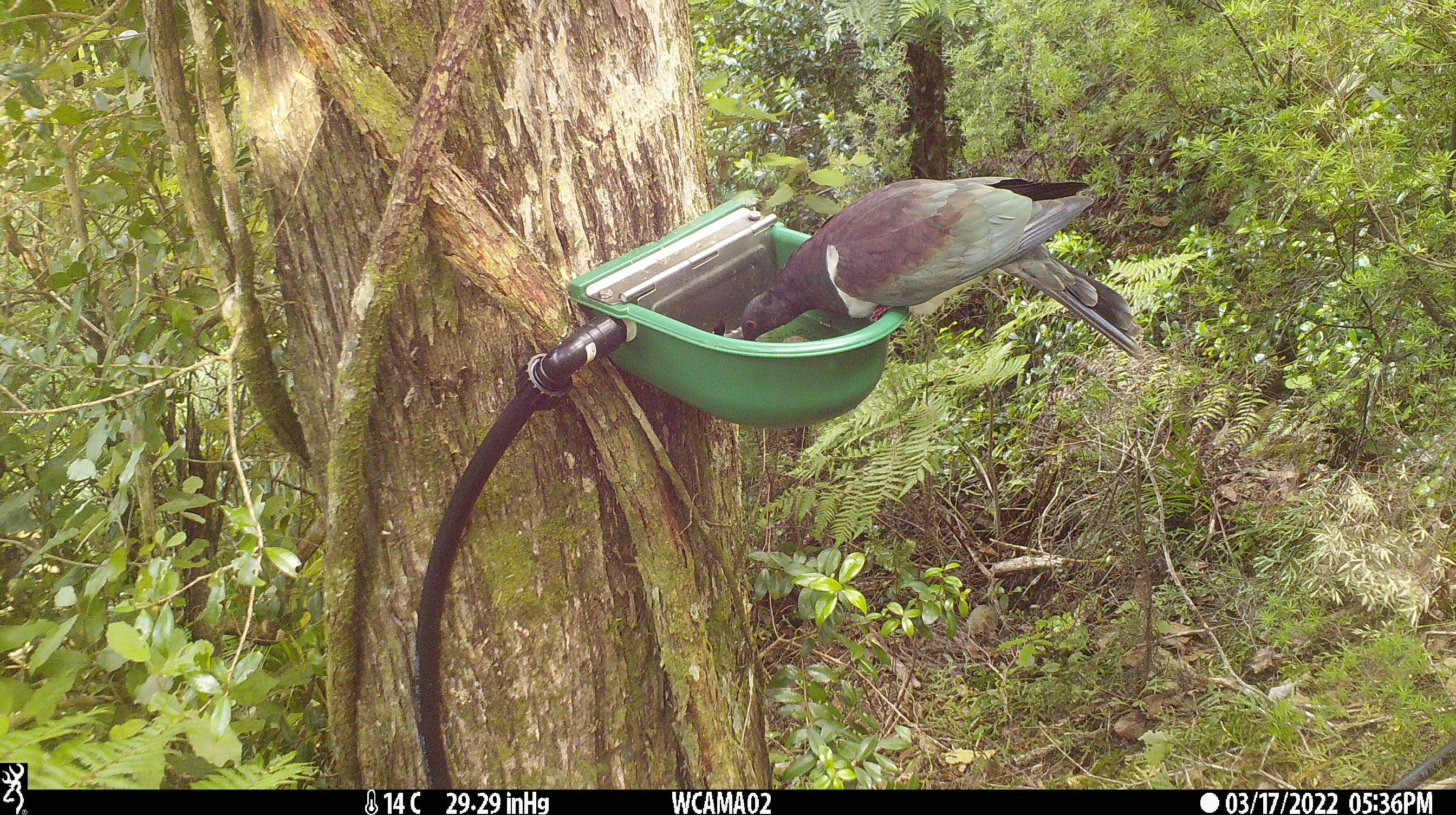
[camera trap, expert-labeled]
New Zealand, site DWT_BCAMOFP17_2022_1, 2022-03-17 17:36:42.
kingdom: Animalia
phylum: Chordata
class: Aves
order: Columbiformes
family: Columbidae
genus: Hemiphaga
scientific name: Hemiphaga novaeseelandiae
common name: new zealand pigeon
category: kereru